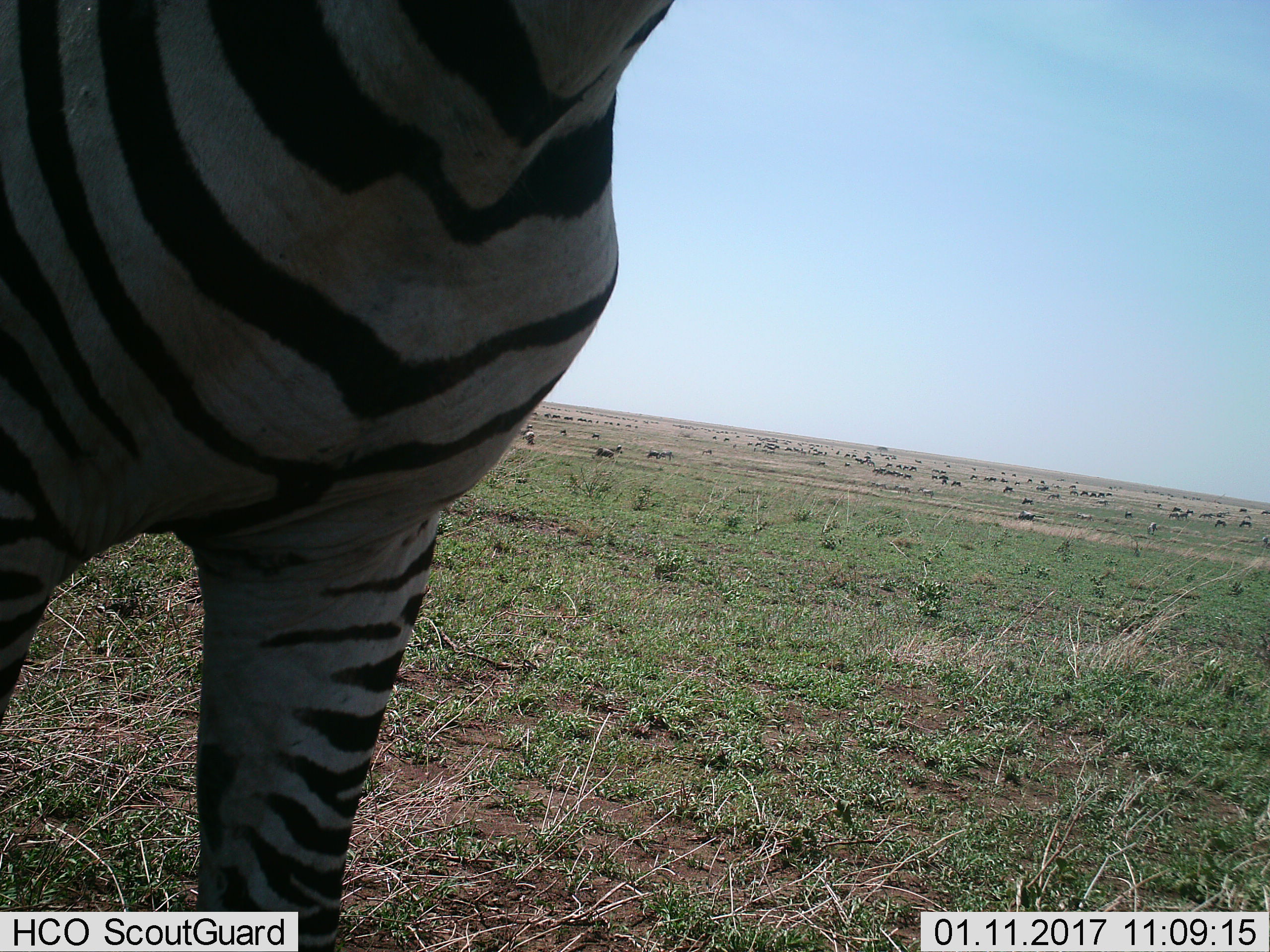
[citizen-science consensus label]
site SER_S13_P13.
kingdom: Animalia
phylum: Chordata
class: Mammalia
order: Perissodactyla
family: Equidae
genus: Equus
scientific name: Equus quagga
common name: plains zebra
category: zebraplains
Zebraplains (plains zebra) (Equus quagga), count 1. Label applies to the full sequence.